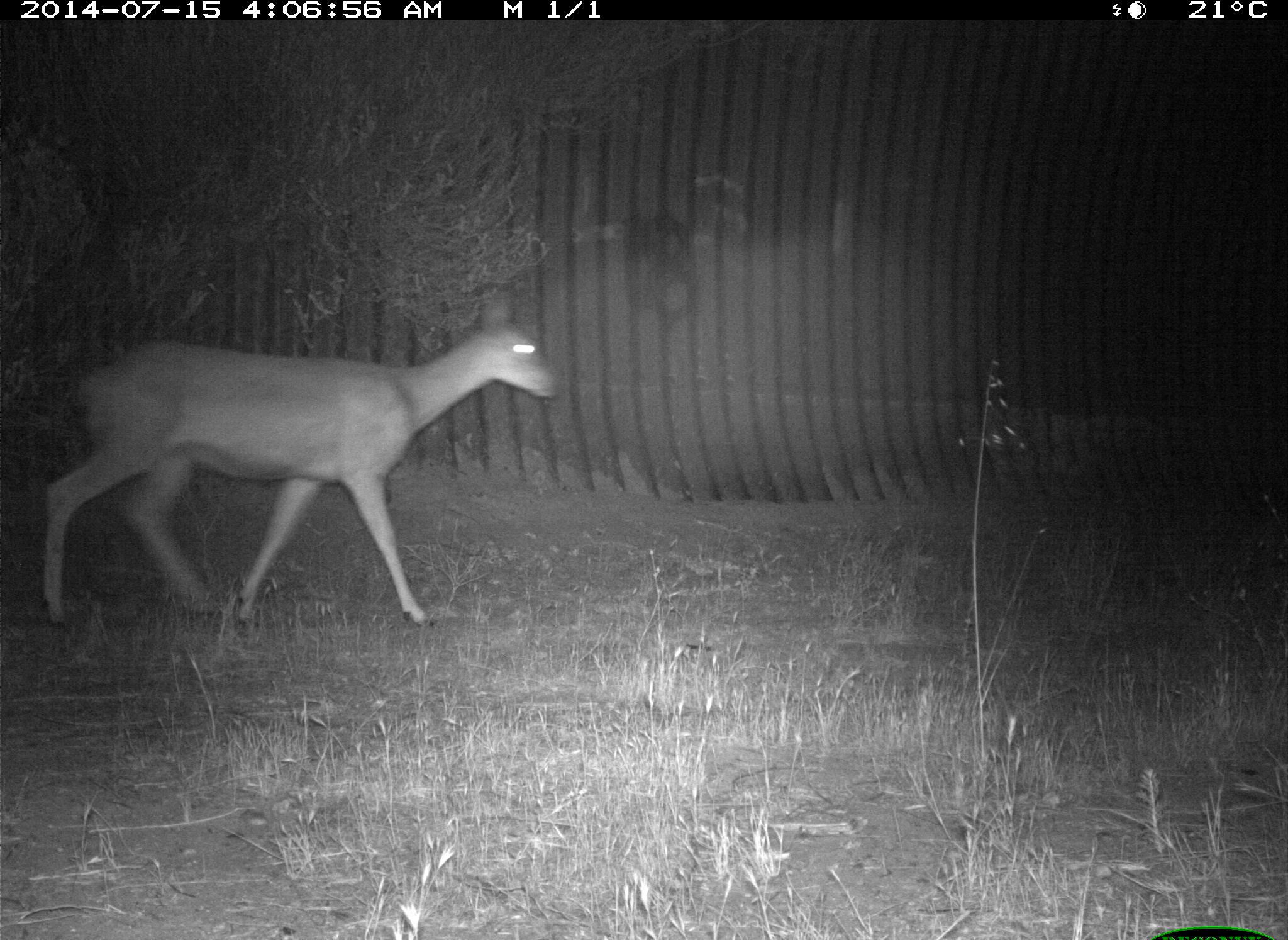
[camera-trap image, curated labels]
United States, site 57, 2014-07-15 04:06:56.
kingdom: Animalia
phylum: Chordata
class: Mammalia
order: Artiodactyla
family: Cervidae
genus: Odocoileus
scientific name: Odocoileus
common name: deer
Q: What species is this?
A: Deer (Odocoileus).